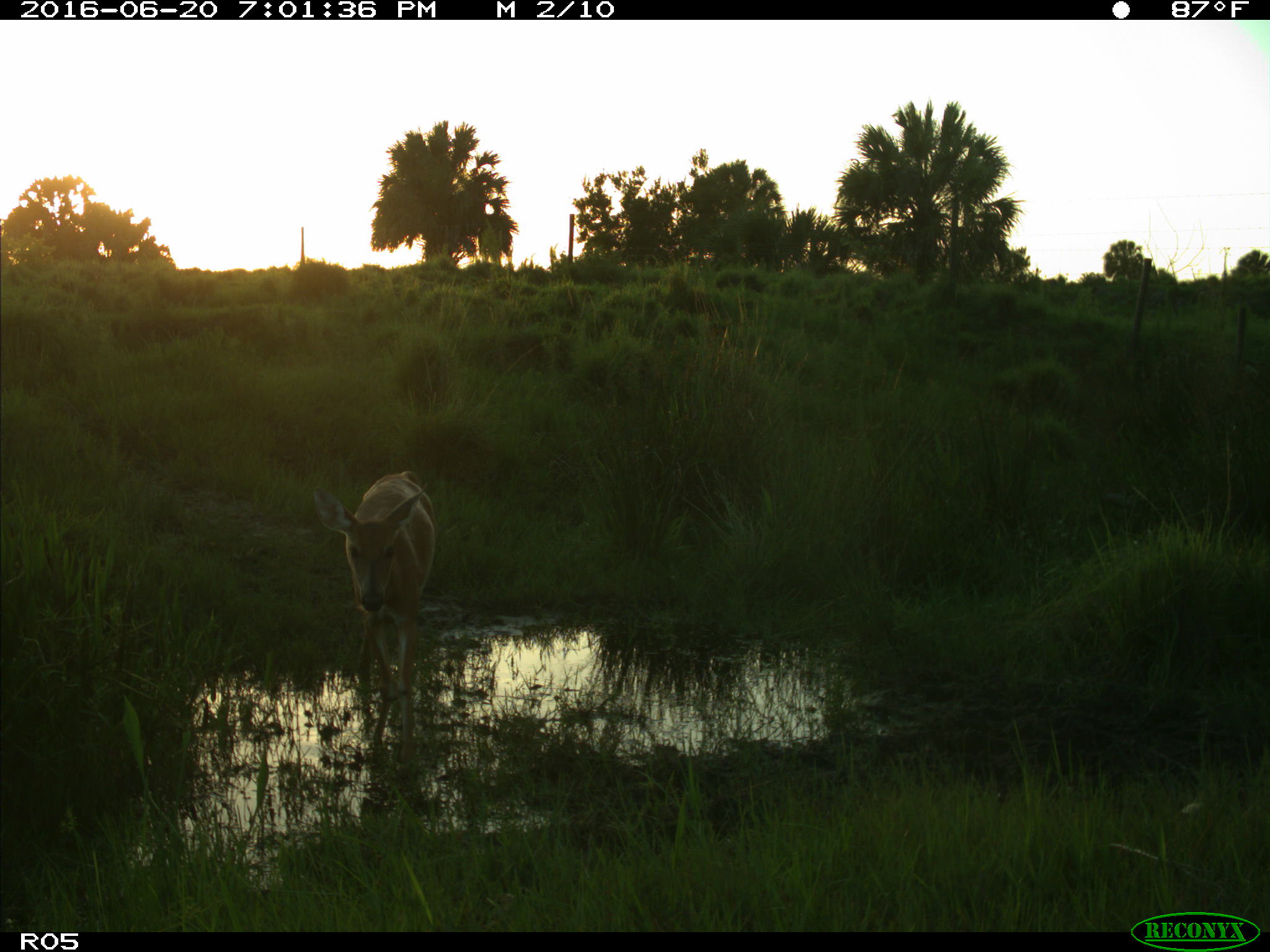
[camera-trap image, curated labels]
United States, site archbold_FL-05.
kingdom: Animalia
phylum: Chordata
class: Mammalia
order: Artiodactyla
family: Cervidae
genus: Odocoileus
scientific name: Odocoileus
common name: deer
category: unidentified deer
Unidentified deer (deer) (Odocoileus).